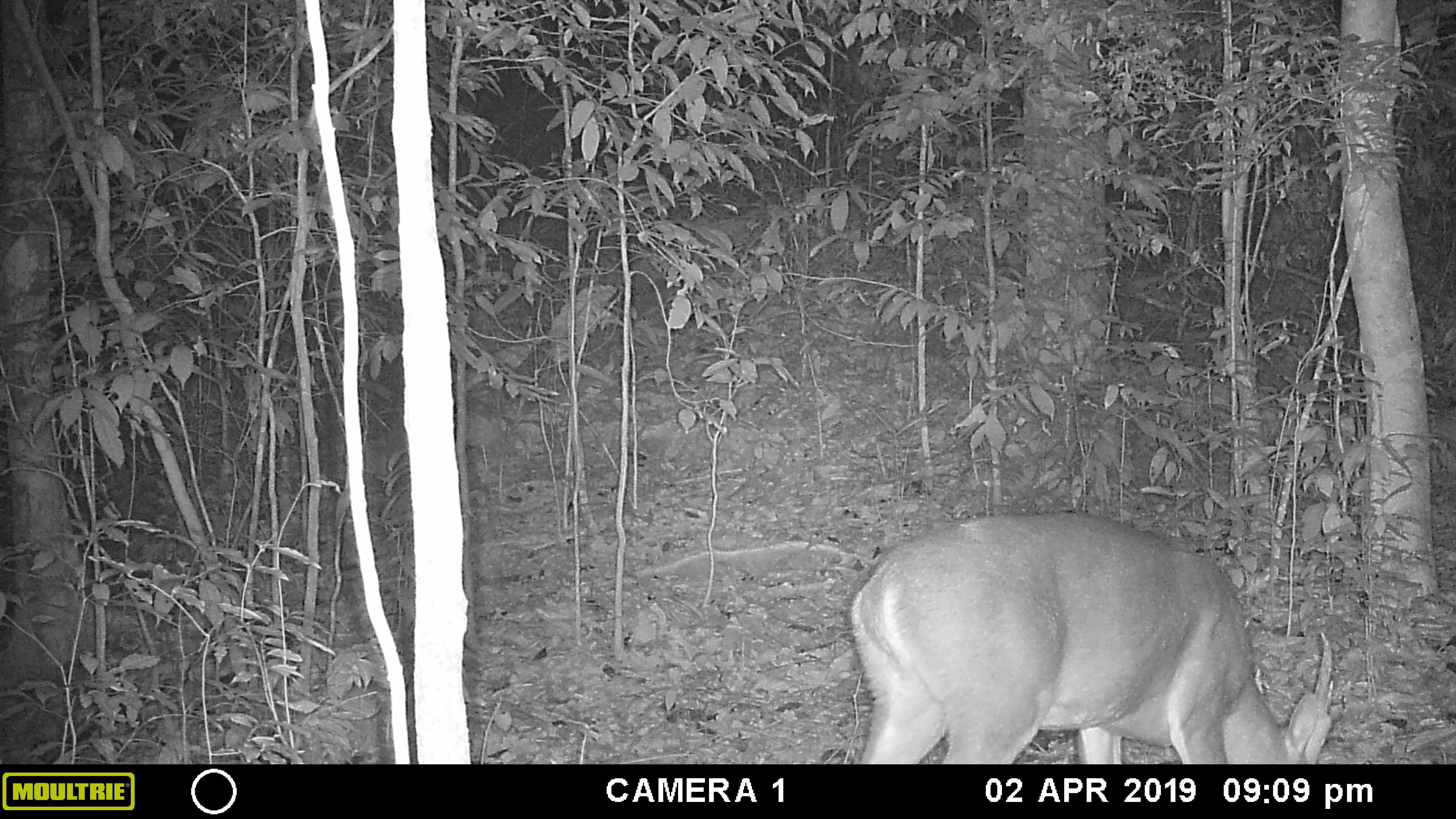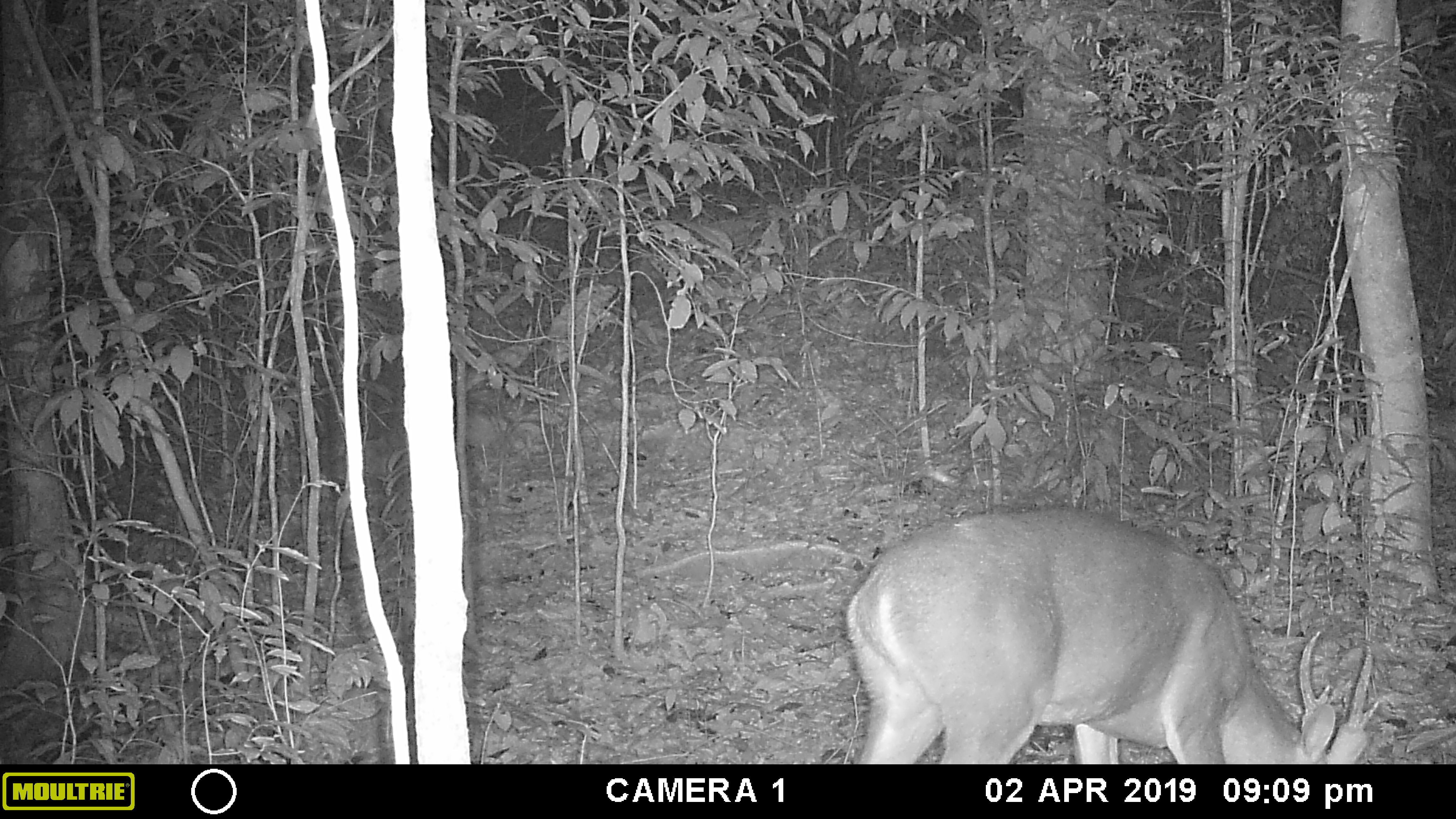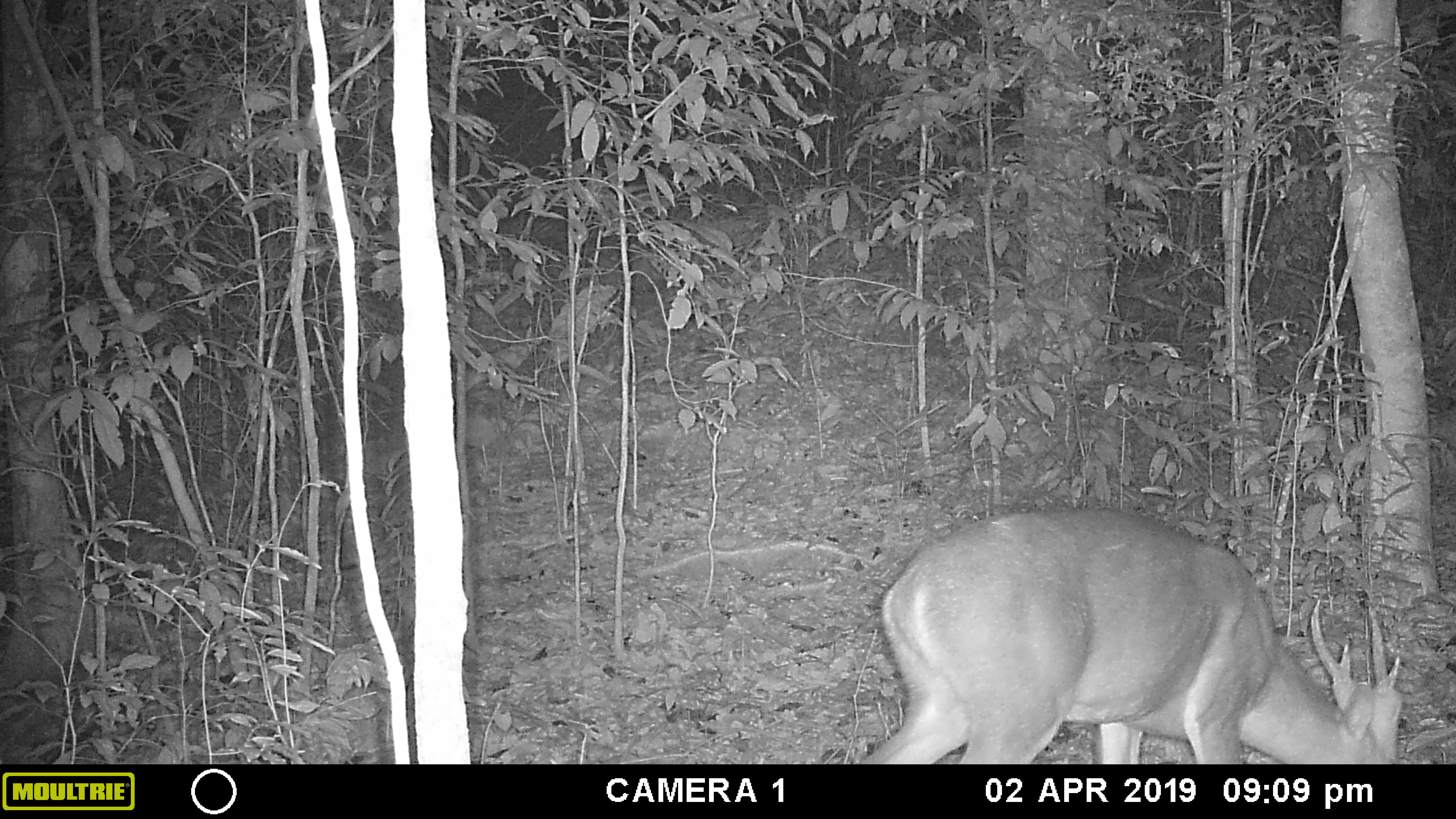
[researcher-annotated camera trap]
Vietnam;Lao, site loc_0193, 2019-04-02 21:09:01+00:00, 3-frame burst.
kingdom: Animalia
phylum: Chordata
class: Mammalia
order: Artiodactyla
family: Cervidae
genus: Muntiacus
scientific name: Muntiacus vuquangensis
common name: large-antlered muntjac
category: large antlered muntjac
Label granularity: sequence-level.